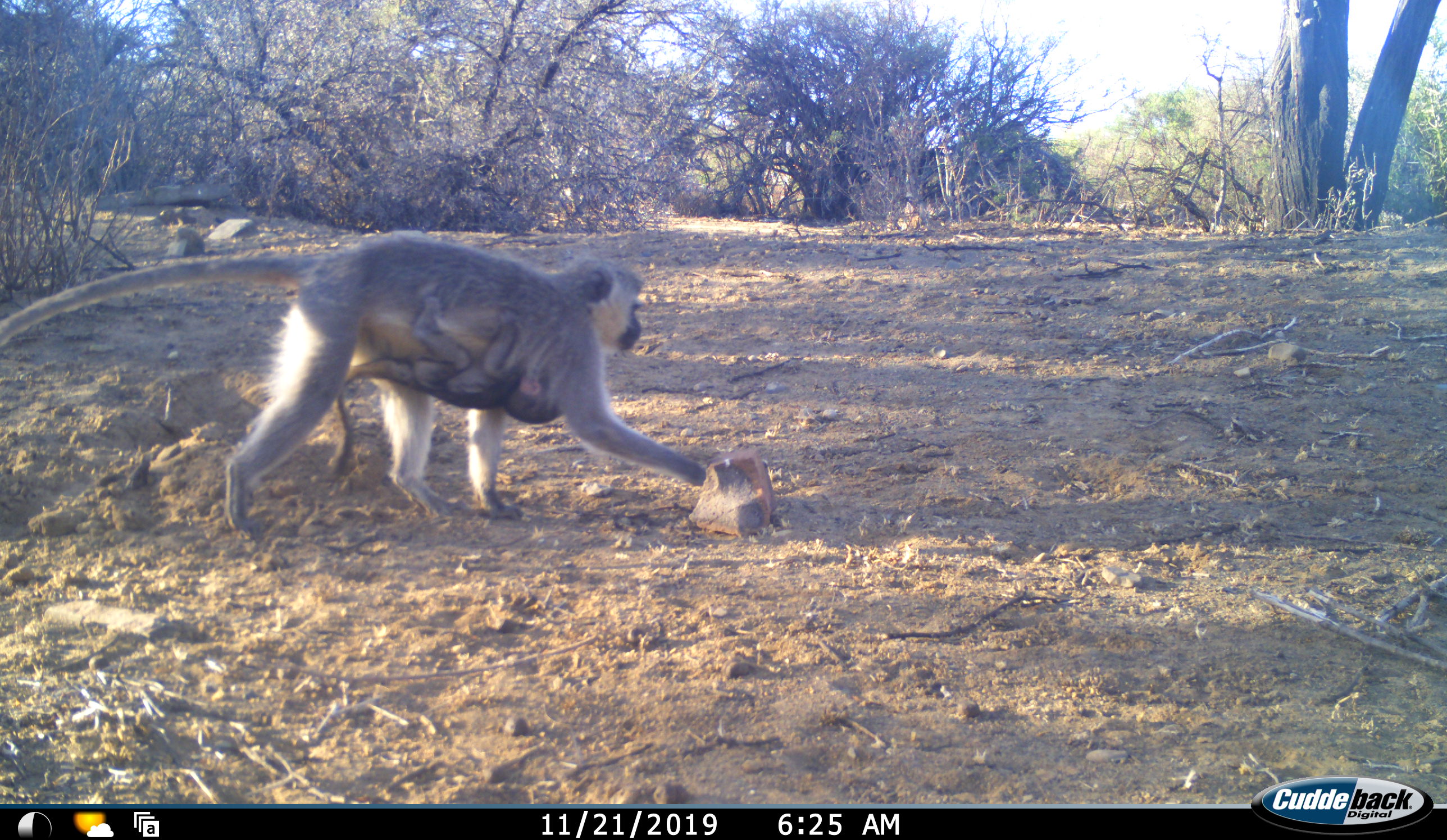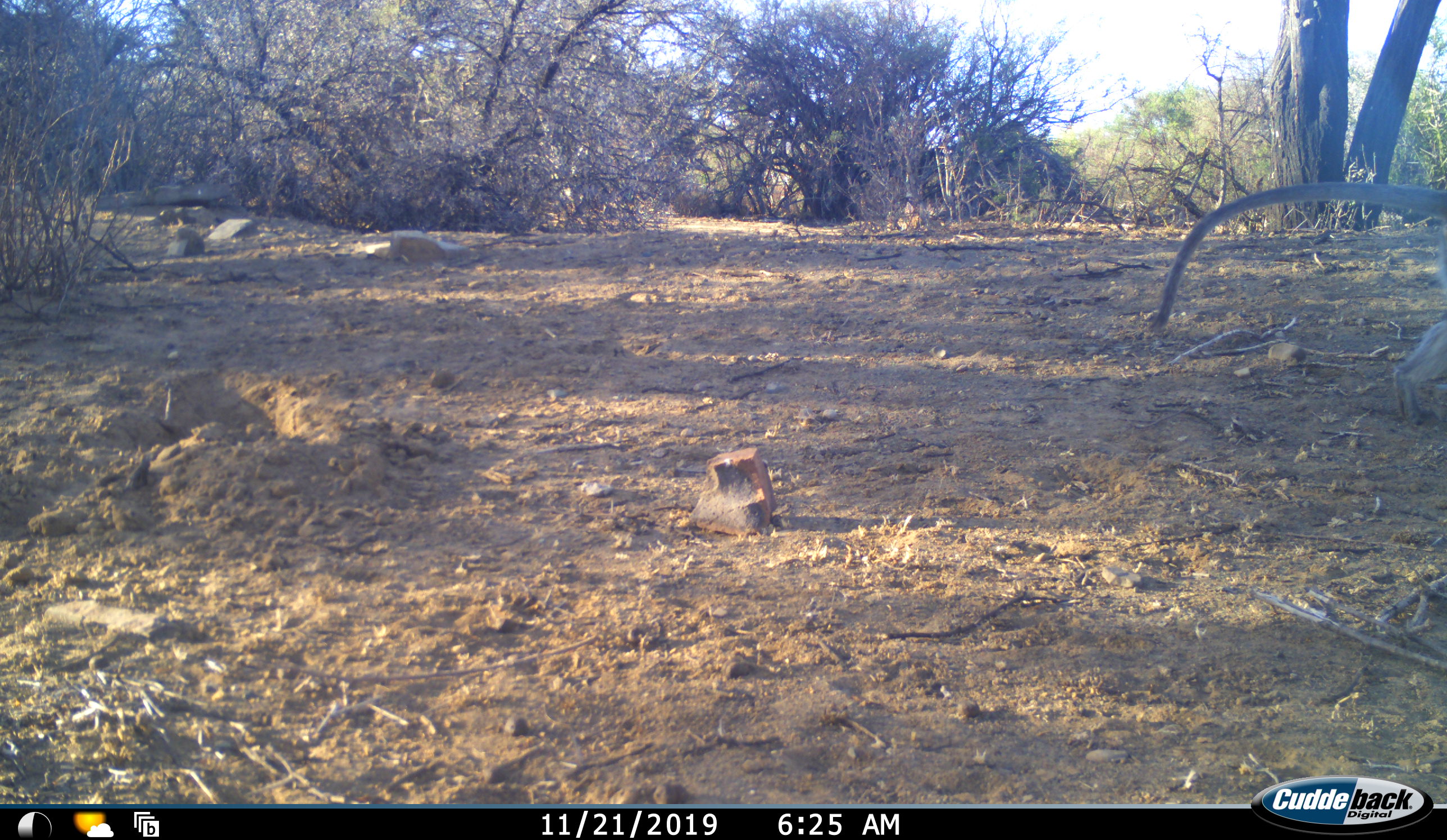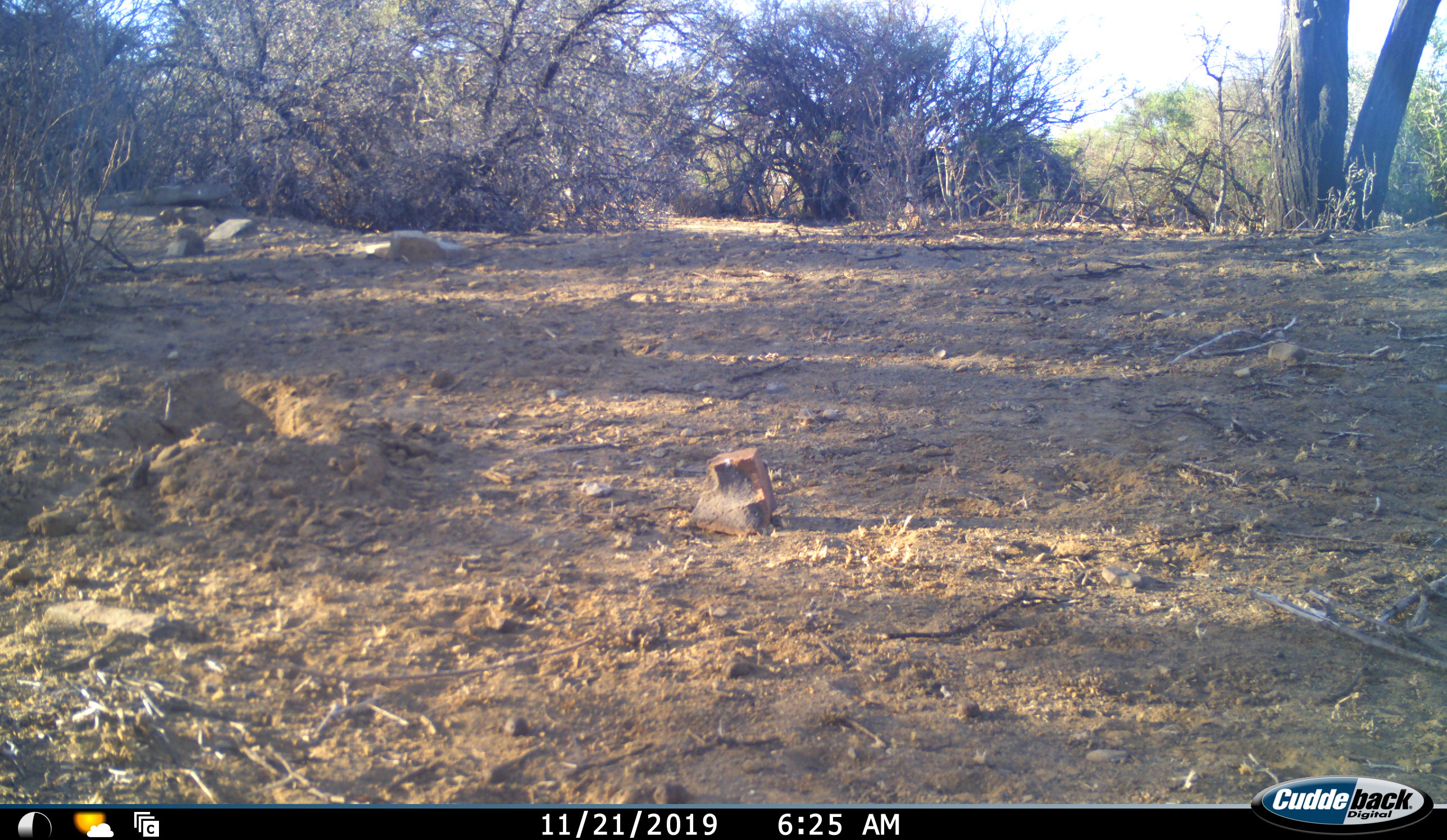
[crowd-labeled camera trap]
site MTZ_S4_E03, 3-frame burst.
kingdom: Animalia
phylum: Chordata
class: Mammalia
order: Primates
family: Cercopithecidae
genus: Chlorocebus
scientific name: Chlorocebus pygerythrus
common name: vervet monkey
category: monkeyvervet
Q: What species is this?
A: Monkeyvervet (vervet monkey) (Chlorocebus pygerythrus).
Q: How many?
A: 2.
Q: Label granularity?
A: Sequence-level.